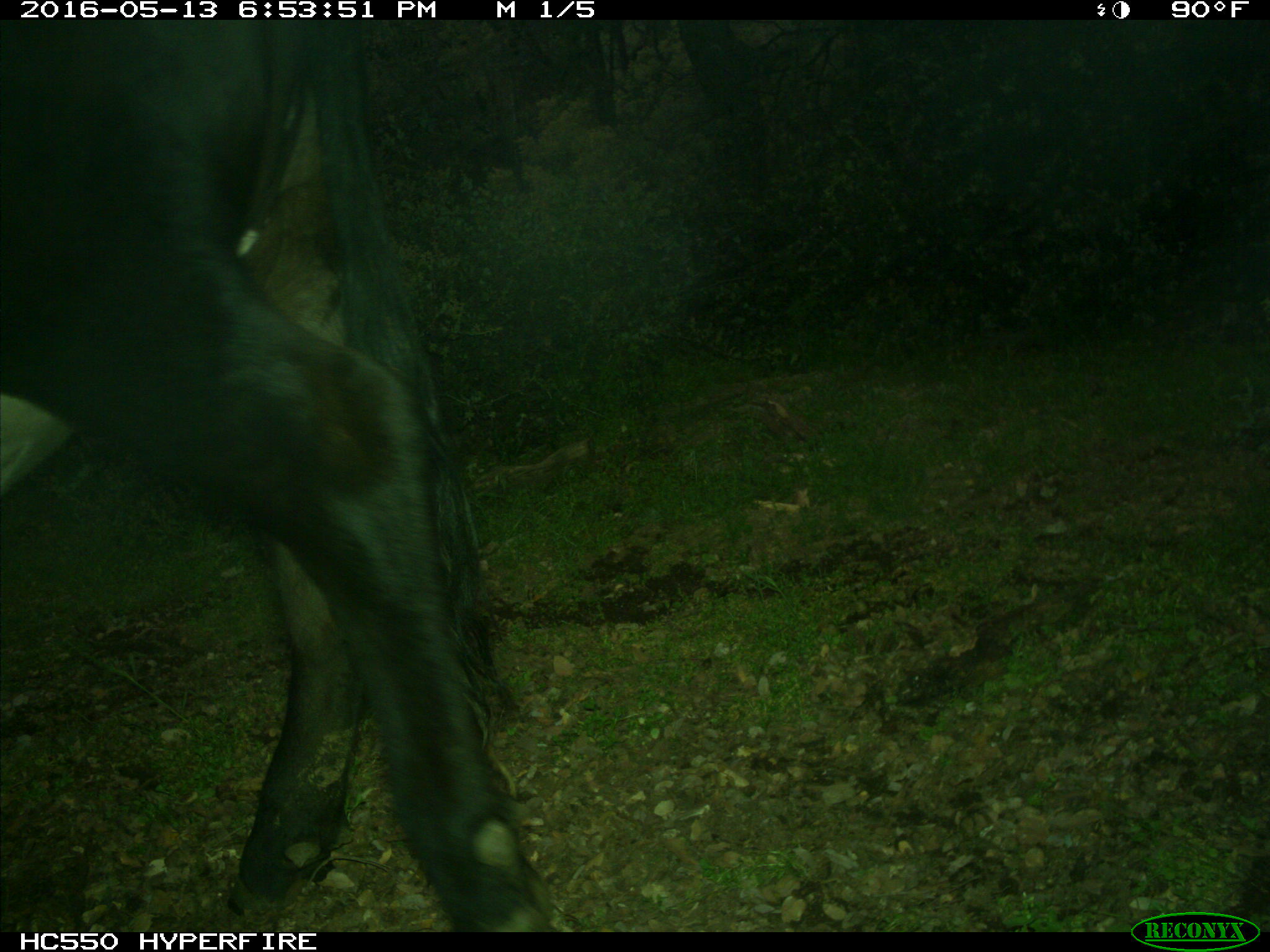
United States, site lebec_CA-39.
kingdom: Animalia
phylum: Chordata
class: Mammalia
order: Artiodactyla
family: Bovidae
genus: Bos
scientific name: Bos taurus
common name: domestic cow